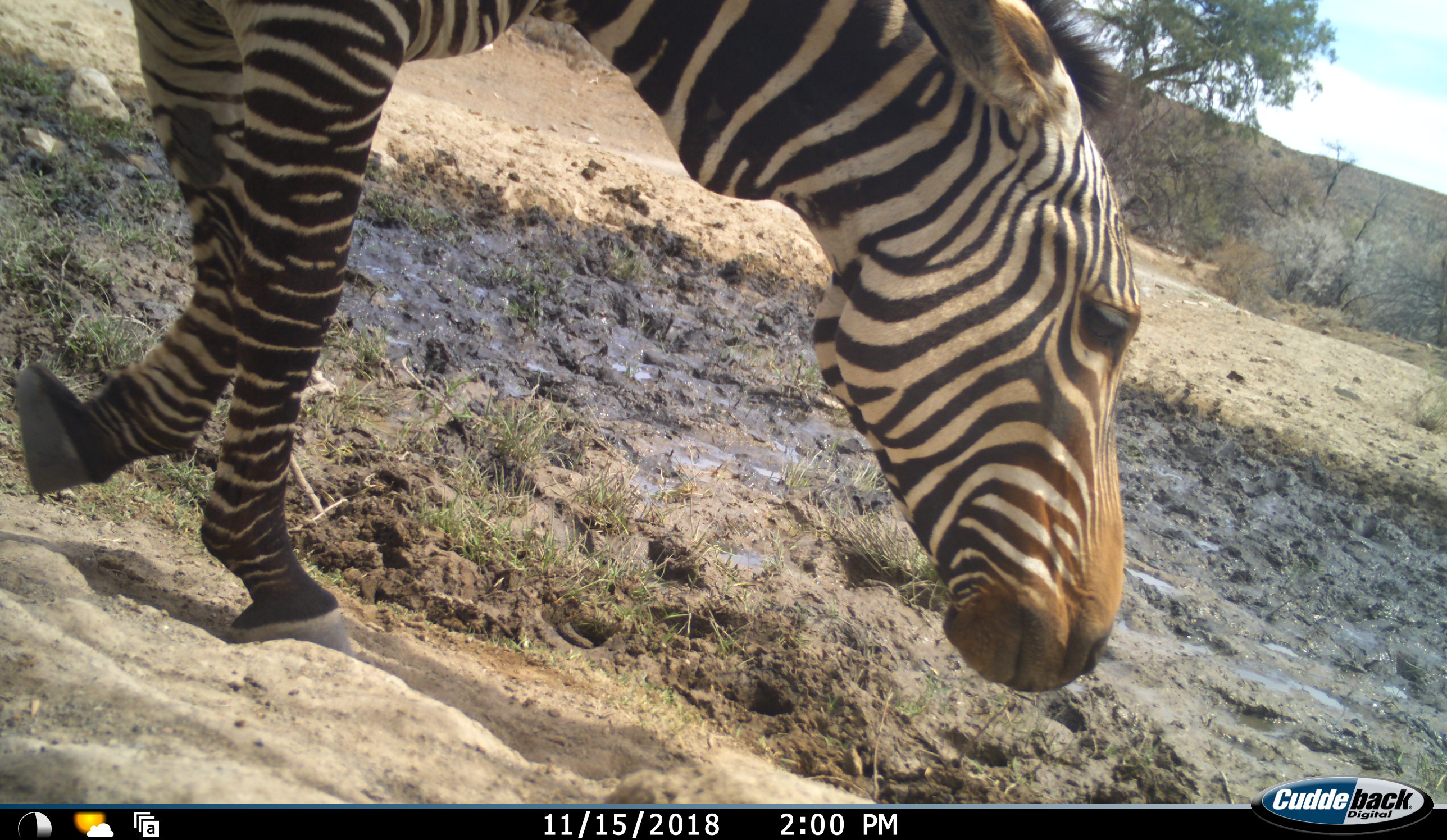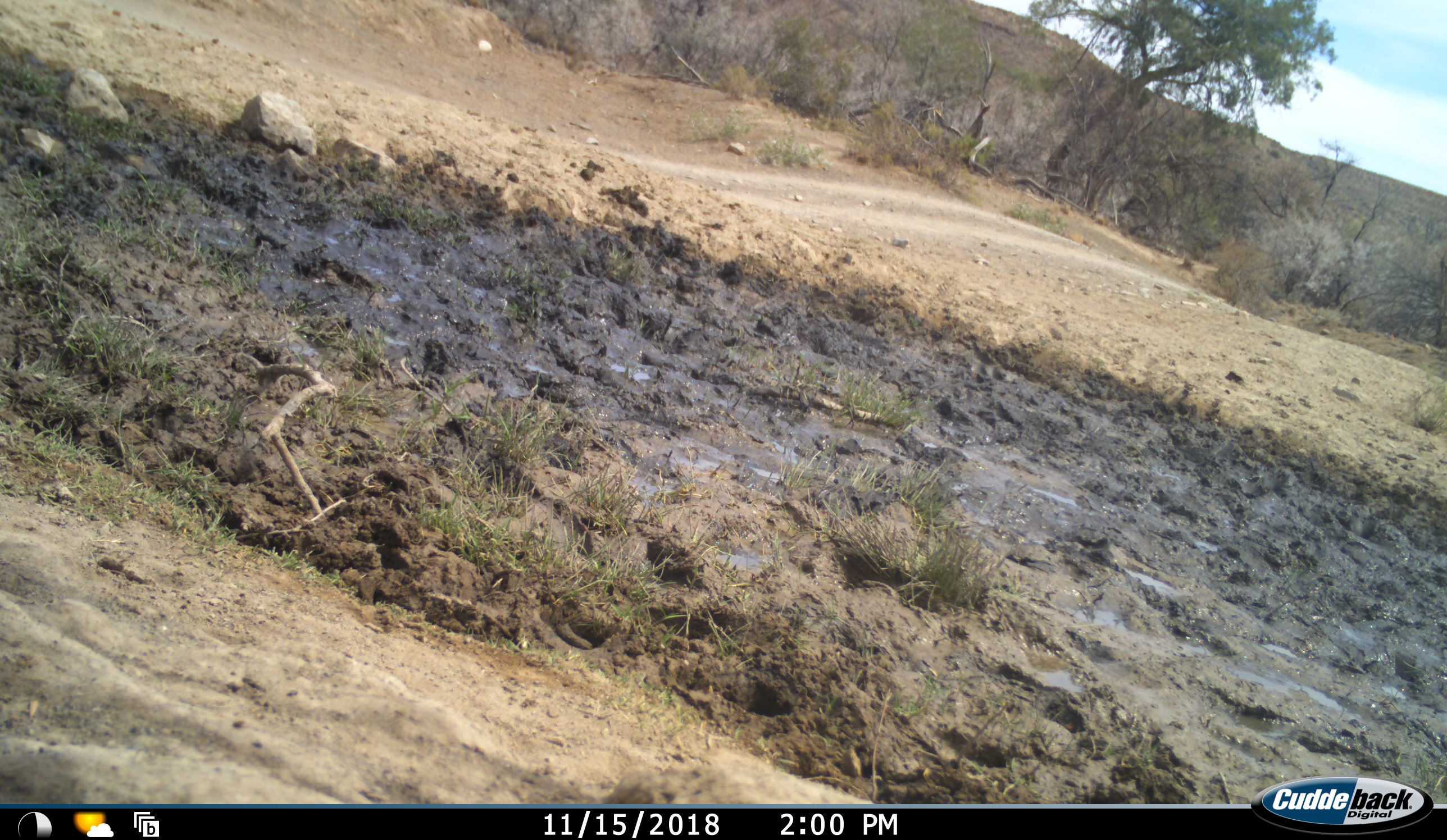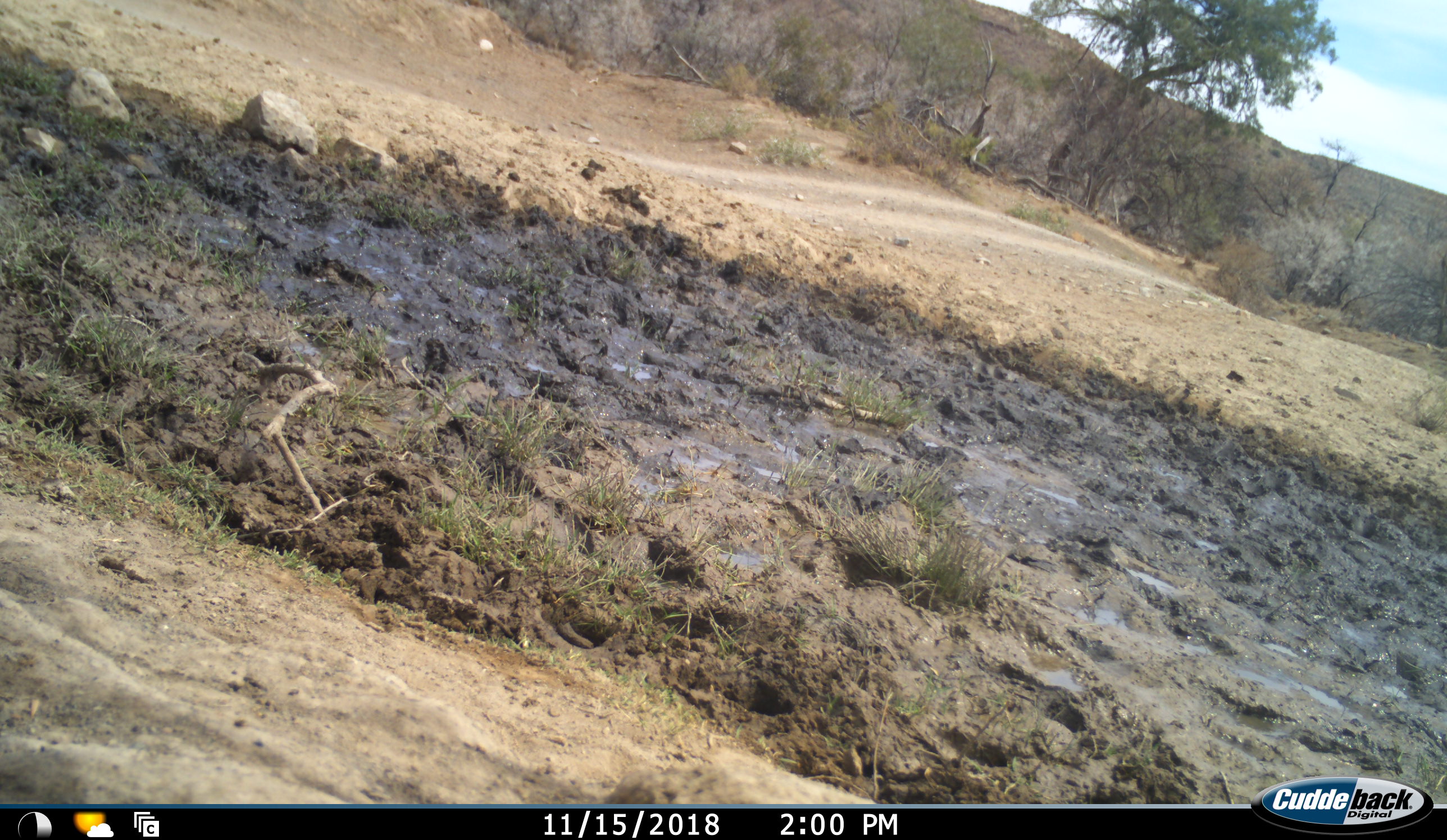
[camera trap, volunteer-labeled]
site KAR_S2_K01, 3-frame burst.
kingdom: Animalia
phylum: Chordata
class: Mammalia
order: Perissodactyla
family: Equidae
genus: Equus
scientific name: Equus zebra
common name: mountain zebra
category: zebramountain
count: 1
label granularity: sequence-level